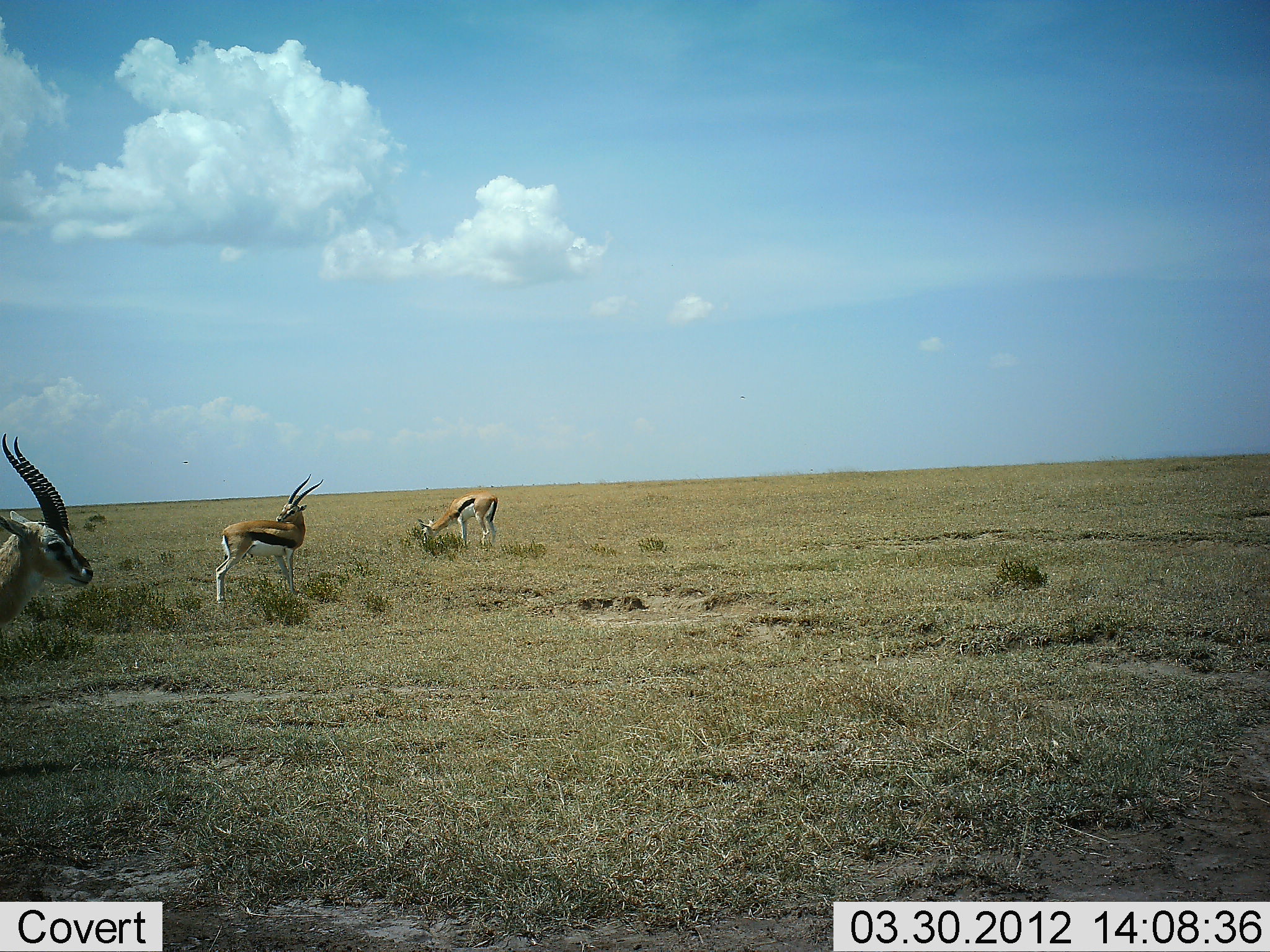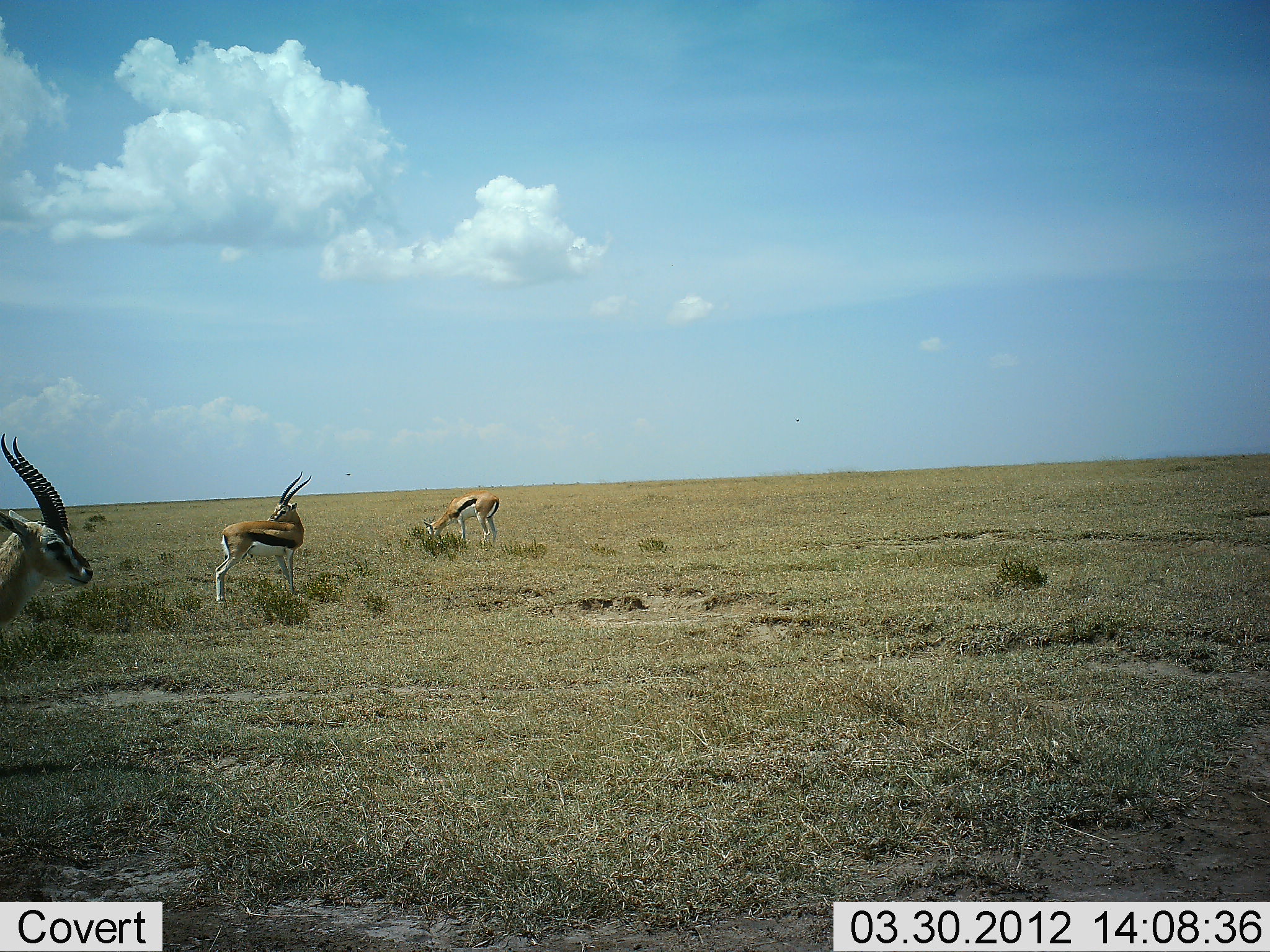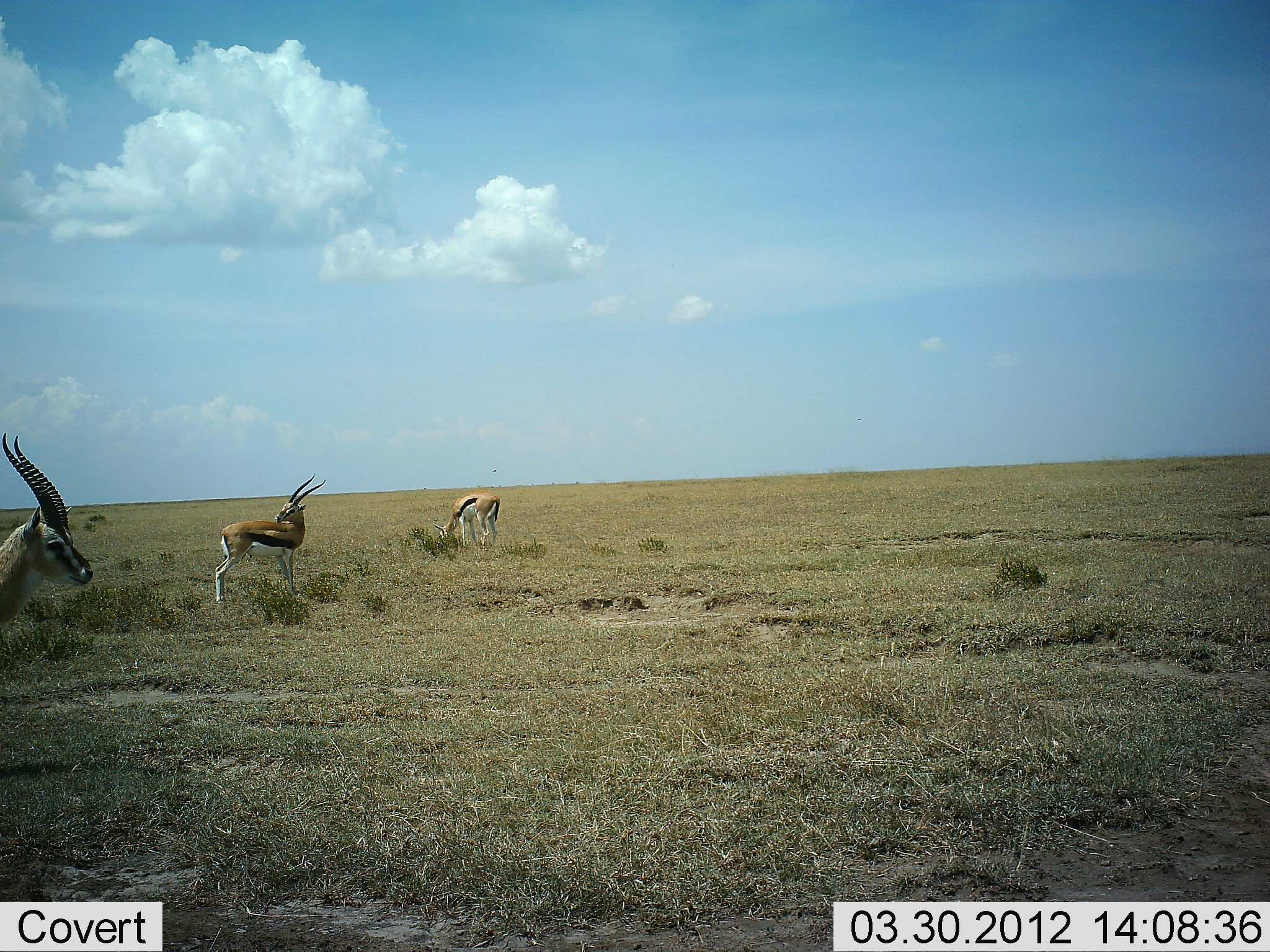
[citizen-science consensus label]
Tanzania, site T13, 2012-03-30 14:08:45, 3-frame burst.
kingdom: Animalia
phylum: Chordata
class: Mammalia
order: Artiodactyla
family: Bovidae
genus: Eudorcas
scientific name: Eudorcas thomsonii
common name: thomson's gazelle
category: gazellethomsons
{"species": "gazellethomsons (thomson's gazelle) (Eudorcas thomsonii)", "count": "3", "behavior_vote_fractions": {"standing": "100%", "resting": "7%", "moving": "7%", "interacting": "7%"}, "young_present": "0%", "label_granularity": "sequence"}